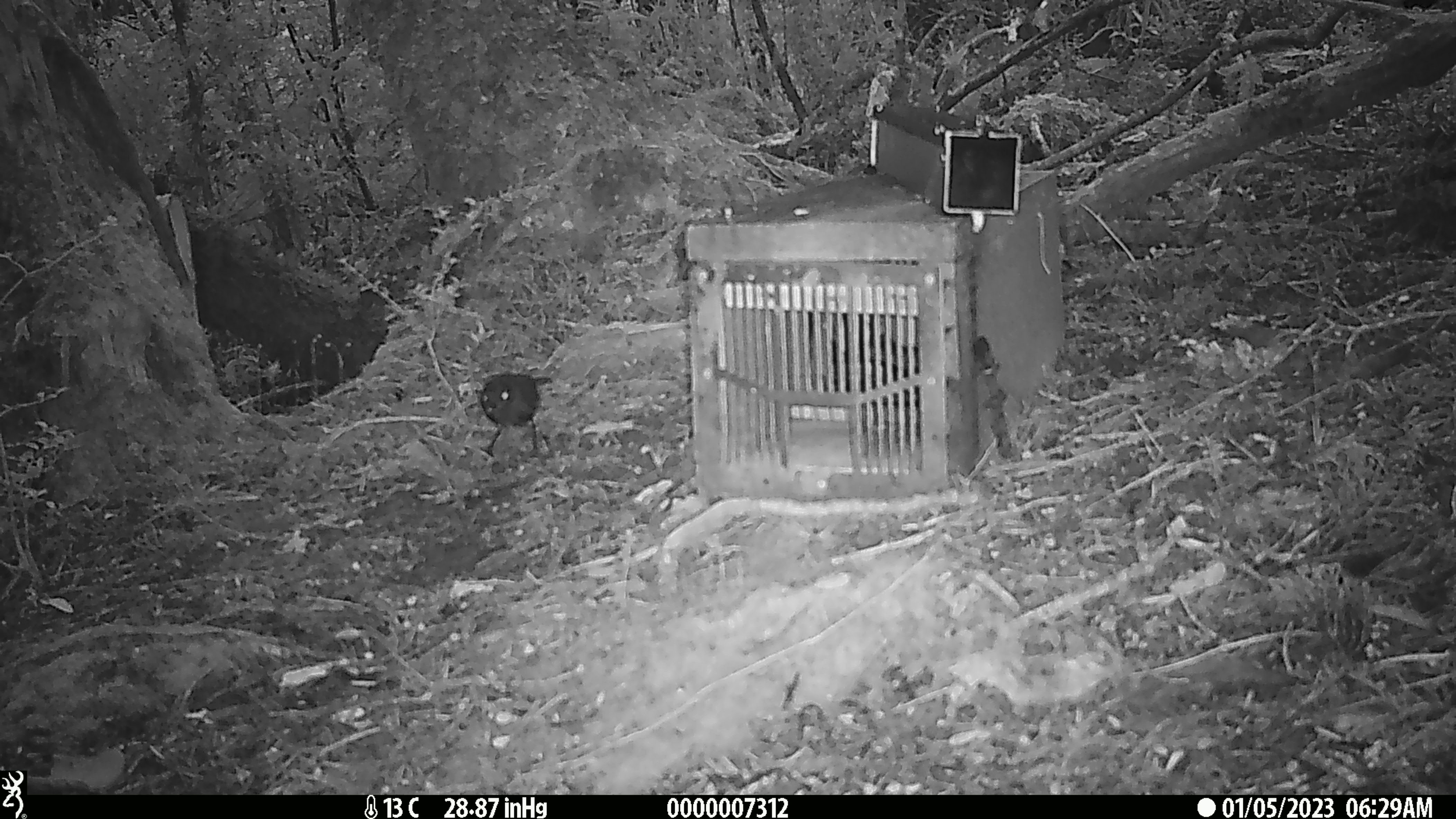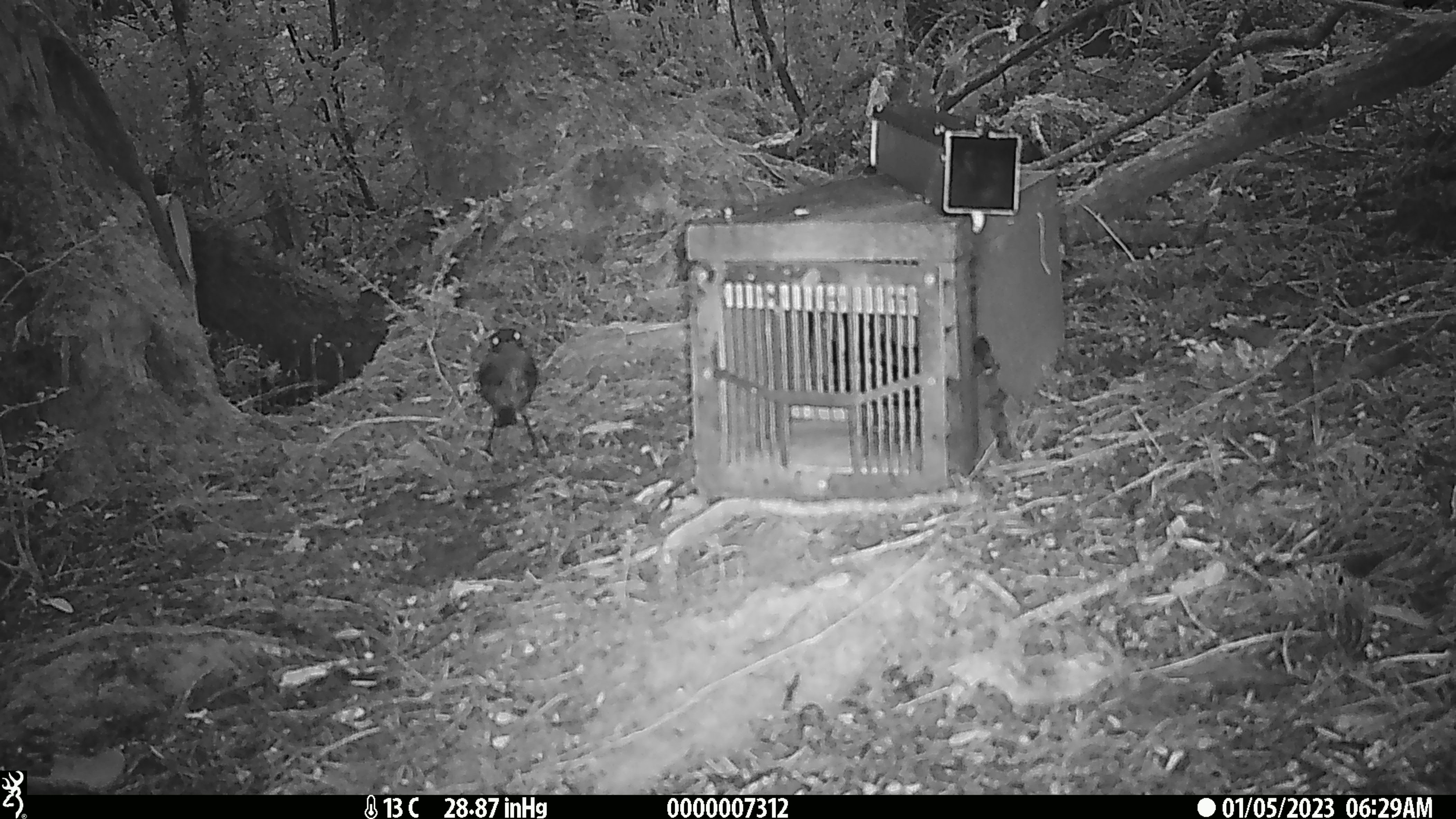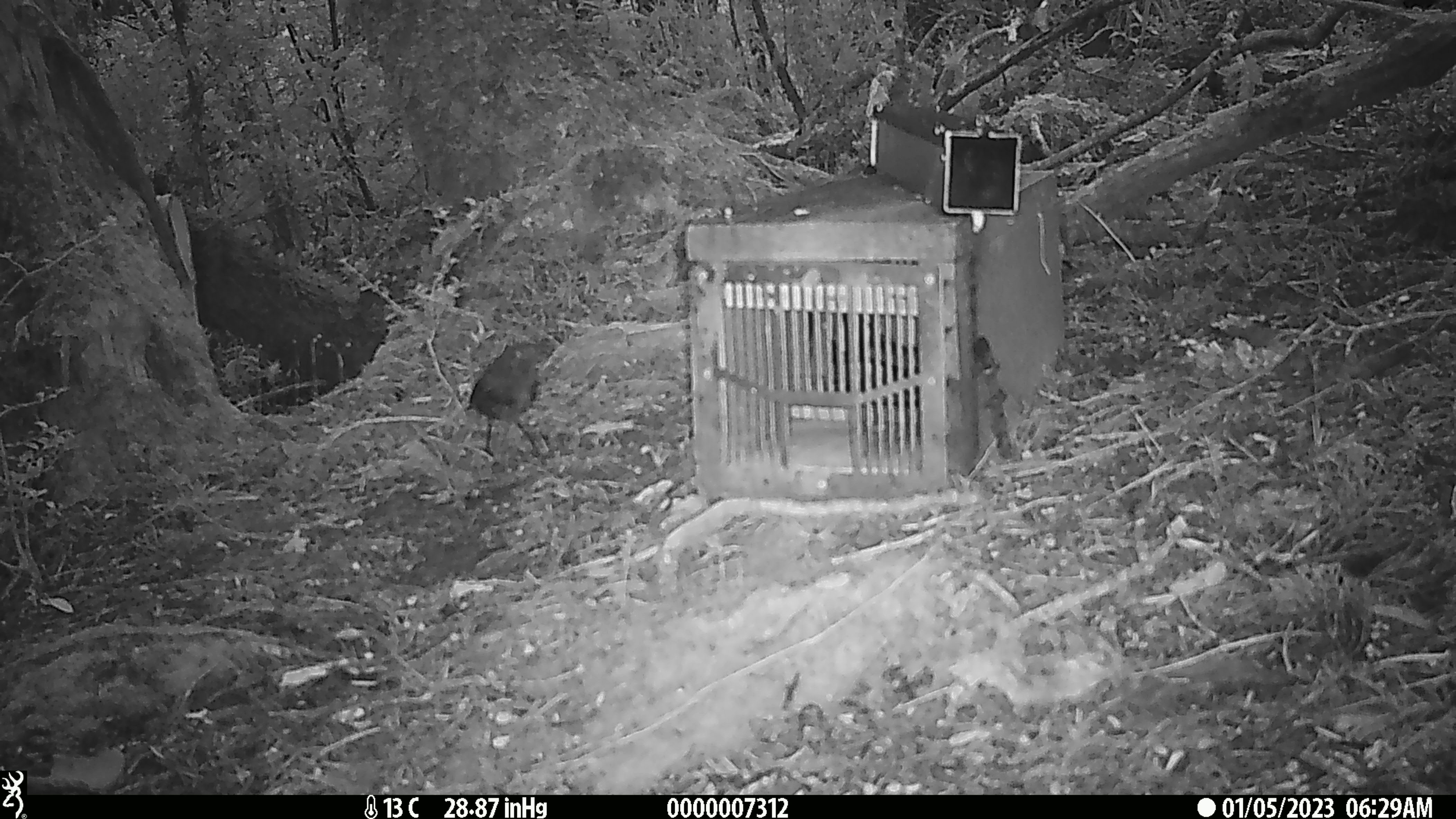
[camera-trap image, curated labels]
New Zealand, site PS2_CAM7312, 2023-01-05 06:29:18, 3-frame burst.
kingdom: Animalia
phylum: Chordata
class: Aves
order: Passeriformes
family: Petroicidae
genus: Petroica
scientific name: Petroica australis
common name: new zealand robin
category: robin